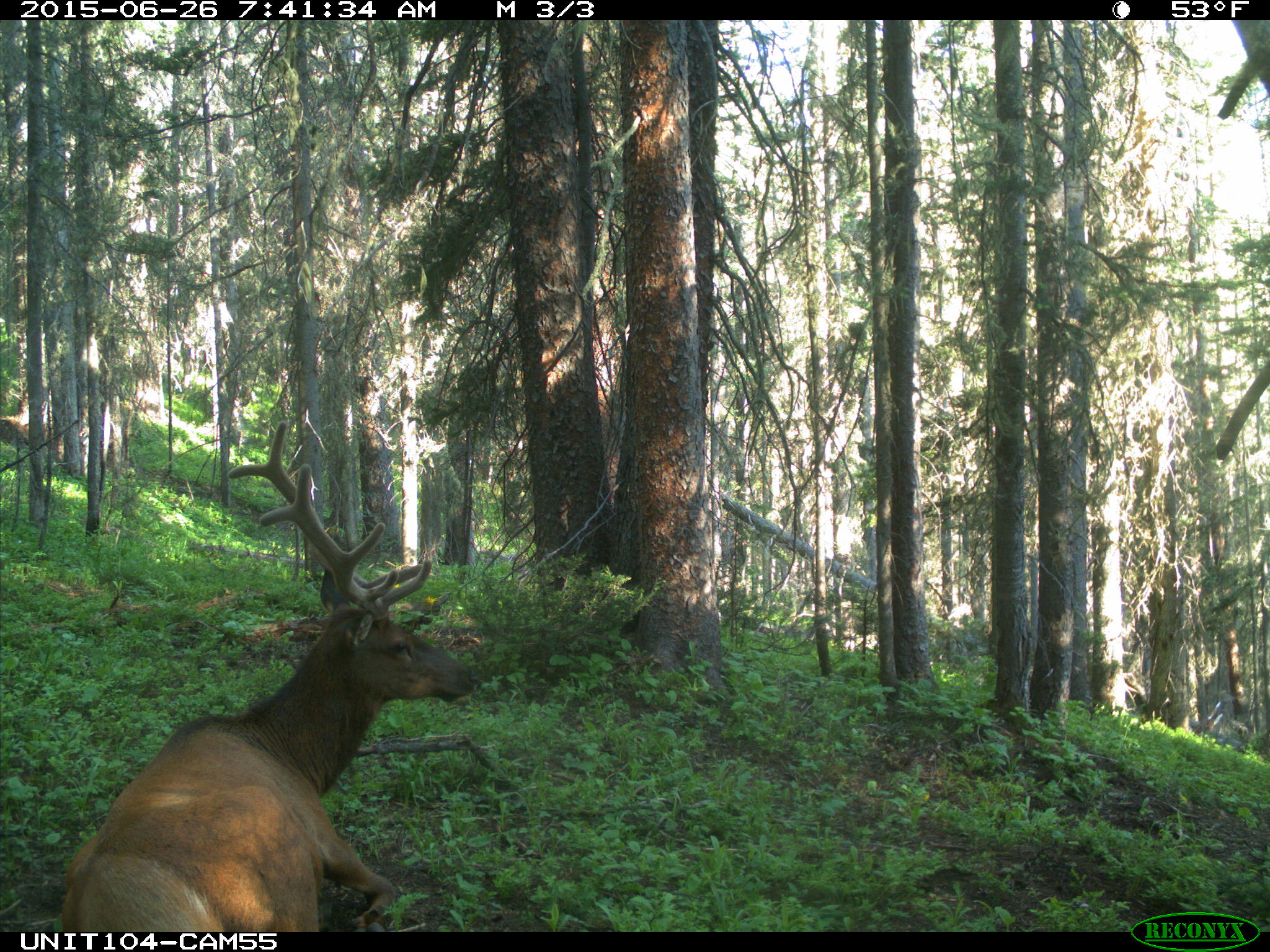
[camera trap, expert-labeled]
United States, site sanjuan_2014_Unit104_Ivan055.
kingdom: Animalia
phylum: Chordata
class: Mammalia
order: Artiodactyla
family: Cervidae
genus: Cervus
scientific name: Cervus elaphus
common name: red deer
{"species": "Cervus elaphus (red deer)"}